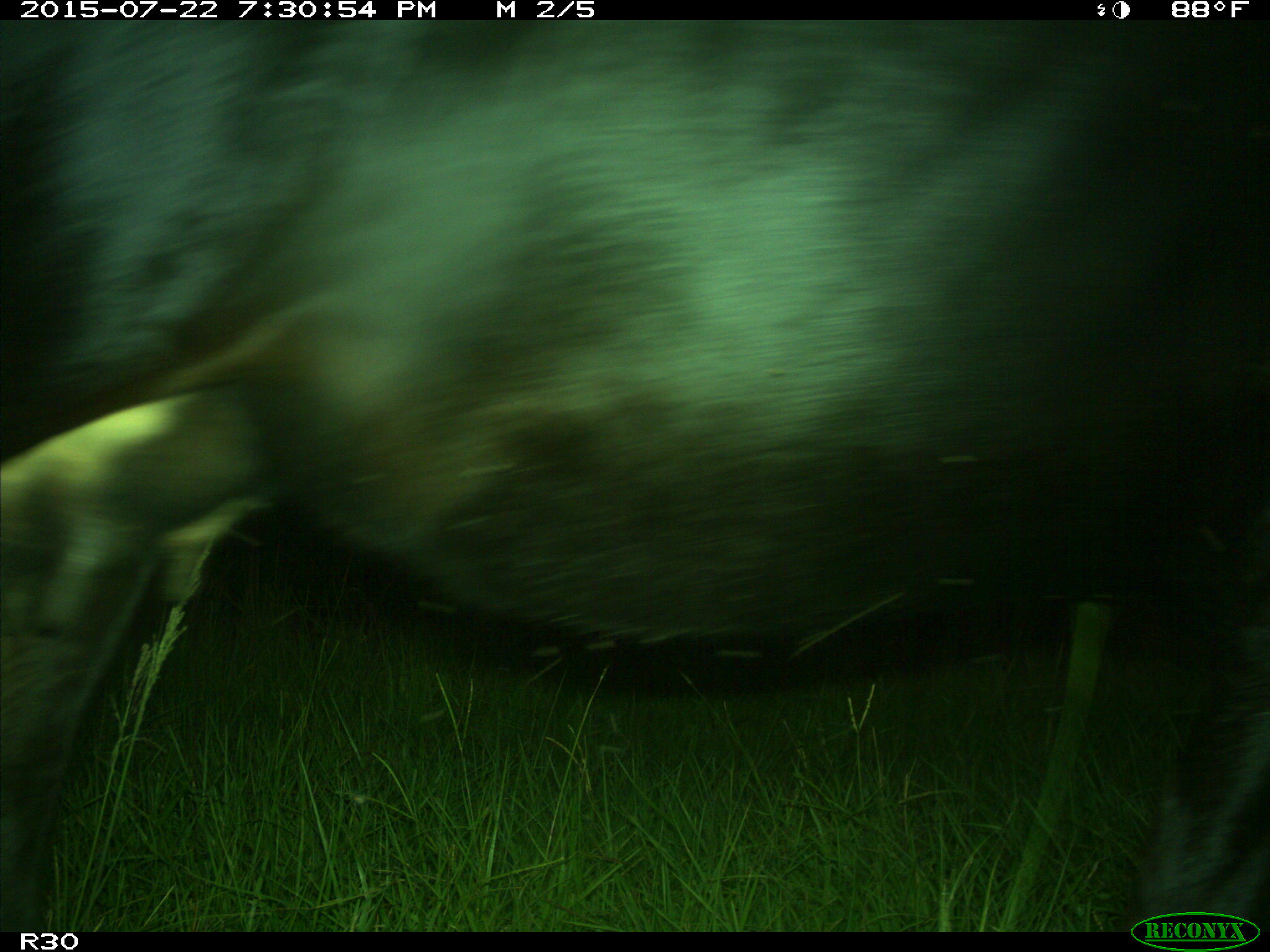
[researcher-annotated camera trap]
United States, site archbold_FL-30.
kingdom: Animalia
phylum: Chordata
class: Mammalia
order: Artiodactyla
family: Bovidae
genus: Bos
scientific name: Bos taurus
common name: domestic cow